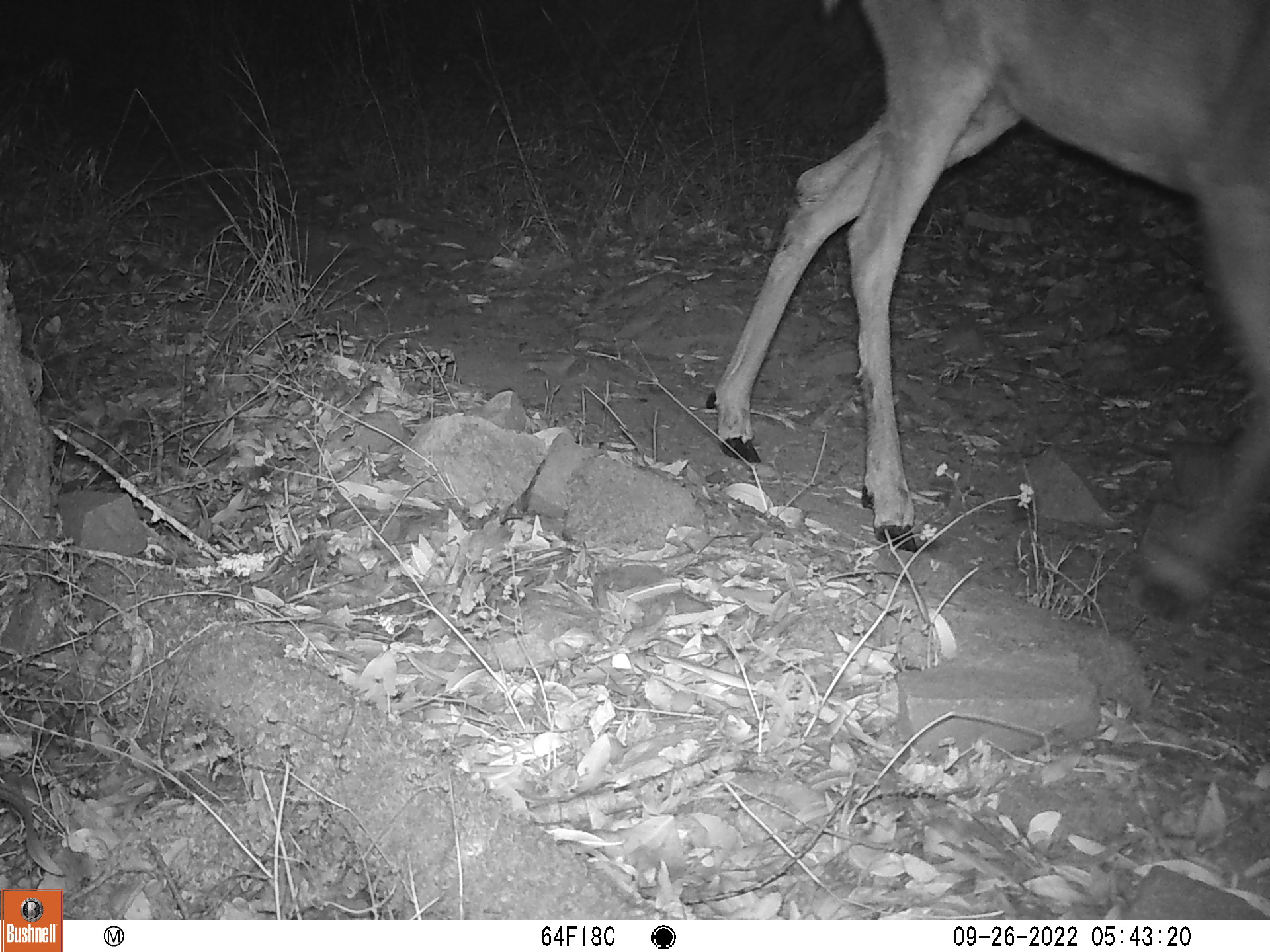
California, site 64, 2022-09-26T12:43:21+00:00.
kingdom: Animalia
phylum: Chordata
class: Mammalia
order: Artiodactyla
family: Cervidae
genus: Odocoileus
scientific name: Odocoileus hemionus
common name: mule deer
Mule deer (Odocoileus hemionus).